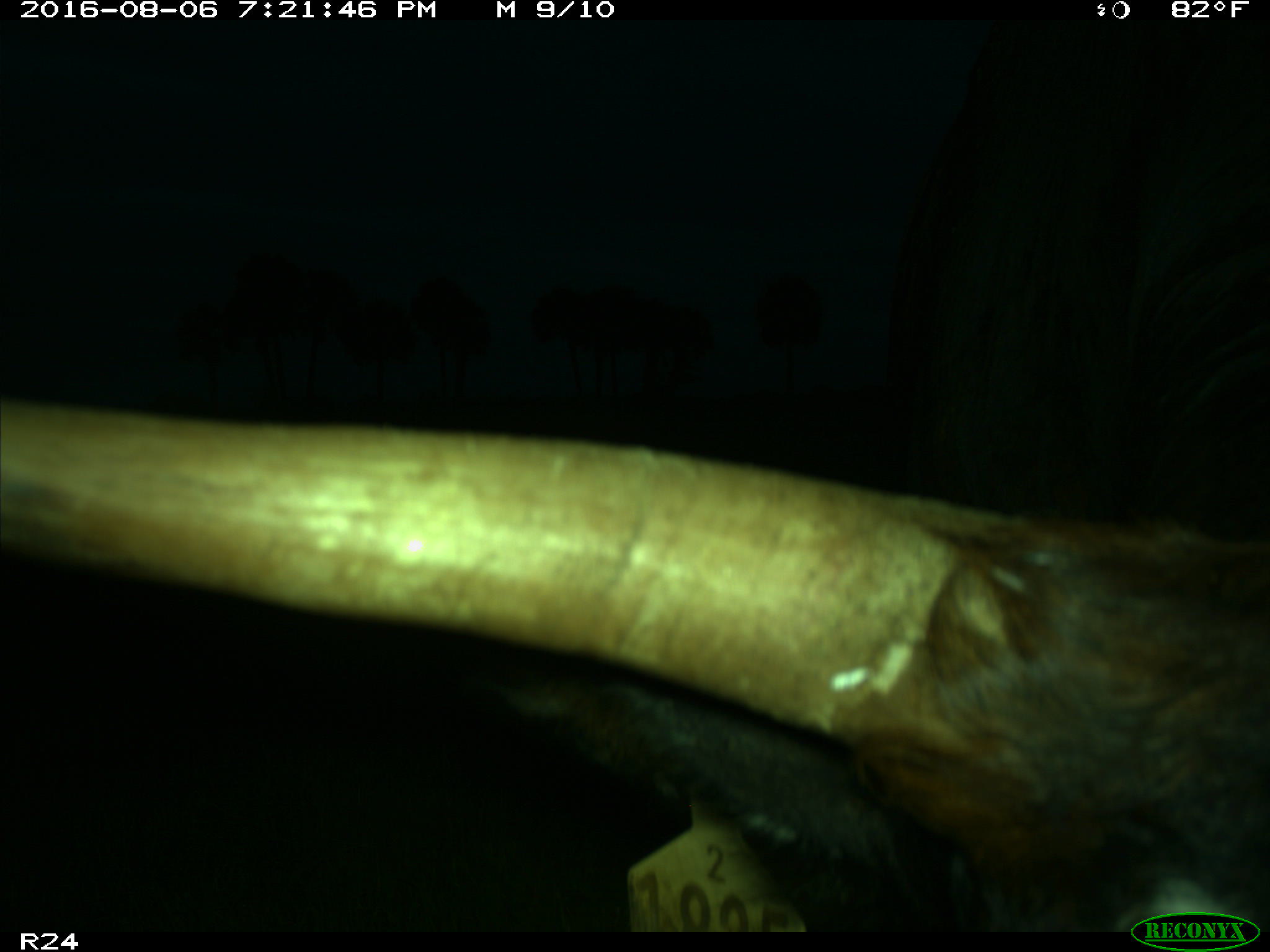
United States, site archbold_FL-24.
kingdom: Animalia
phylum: Chordata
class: Mammalia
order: Artiodactyla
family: Bovidae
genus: Bos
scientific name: Bos taurus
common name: domestic cow